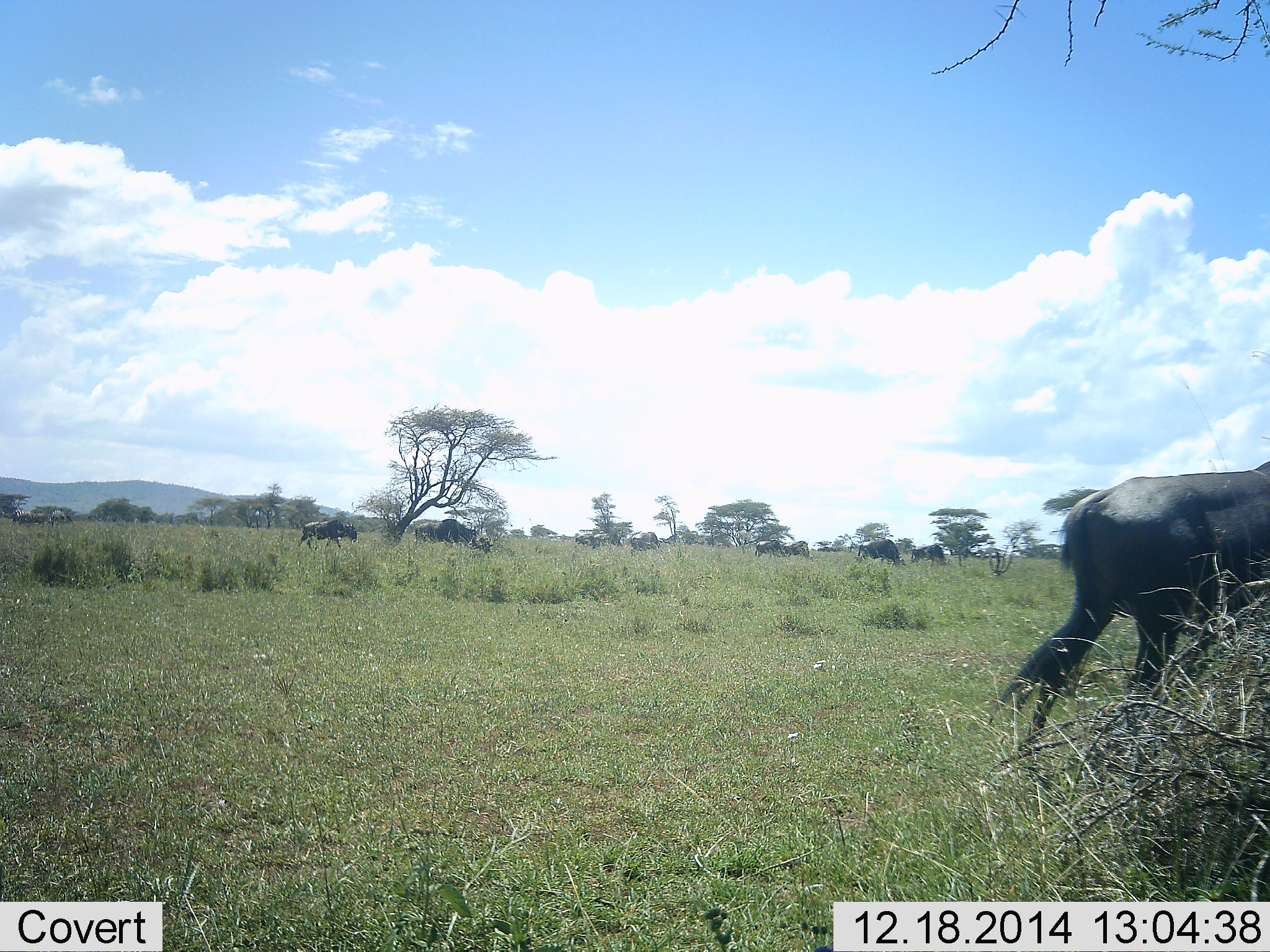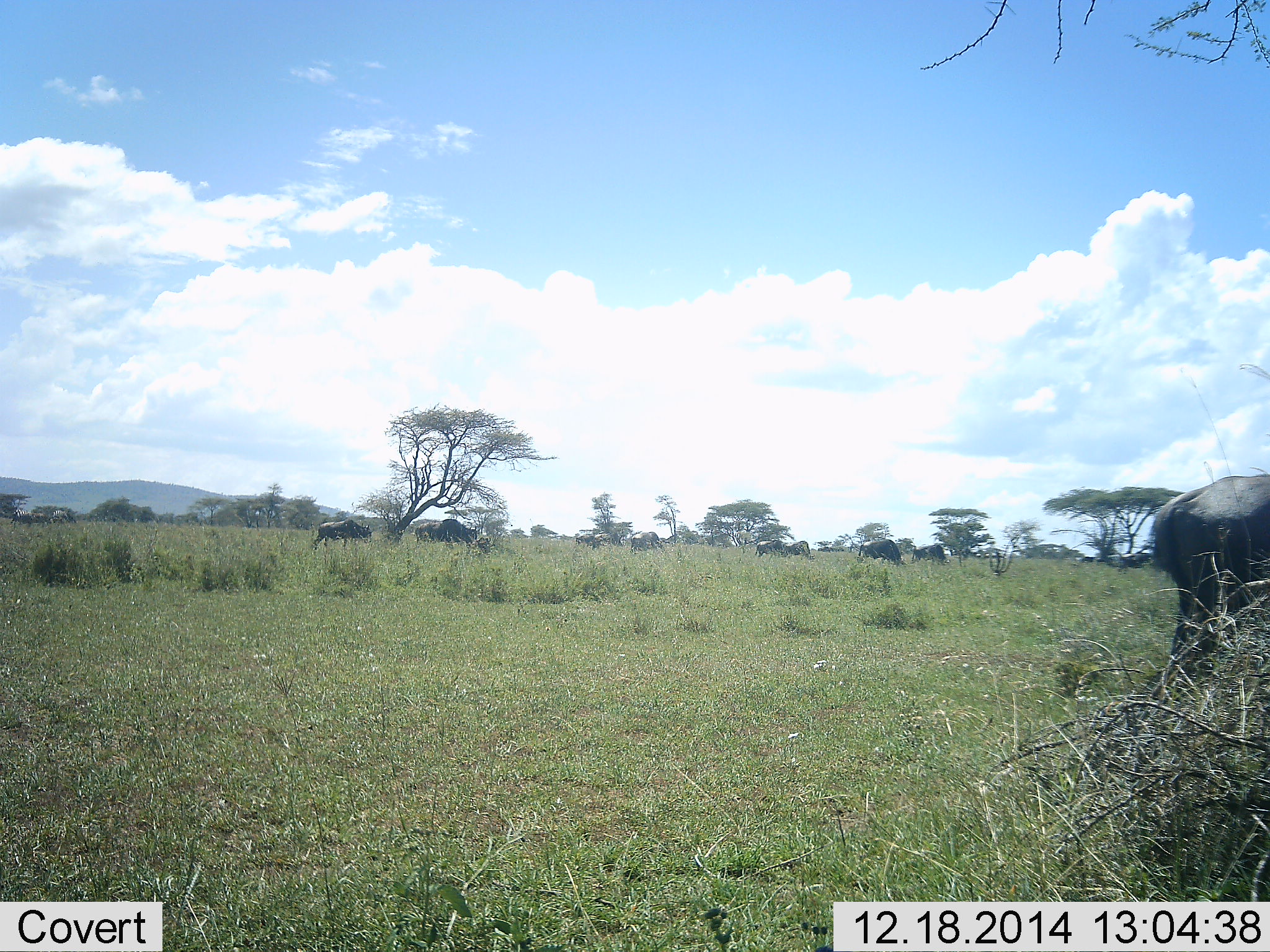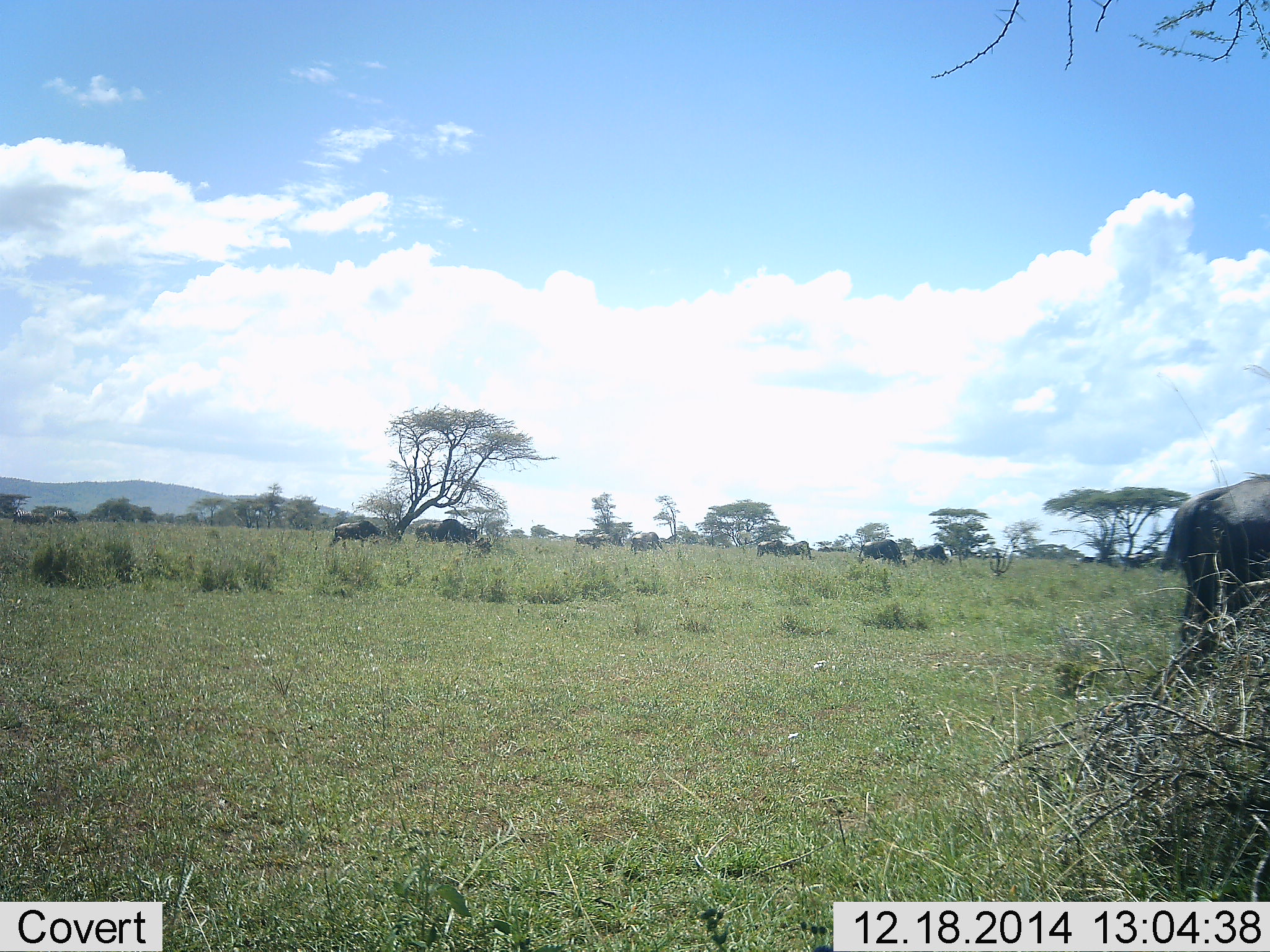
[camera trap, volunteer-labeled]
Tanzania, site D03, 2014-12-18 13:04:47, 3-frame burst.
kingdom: Animalia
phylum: Chordata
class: Mammalia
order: Artiodactyla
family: Bovidae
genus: Connochaetes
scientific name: Connochaetes taurinus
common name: blue wildebeest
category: wildebeest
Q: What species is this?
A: Wildebeest (blue wildebeest) (Connochaetes taurinus).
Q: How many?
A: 11-50.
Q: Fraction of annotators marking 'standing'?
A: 50%.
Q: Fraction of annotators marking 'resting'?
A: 0%.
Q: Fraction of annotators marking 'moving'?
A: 80%.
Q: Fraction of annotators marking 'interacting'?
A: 0%.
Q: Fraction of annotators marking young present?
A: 0%.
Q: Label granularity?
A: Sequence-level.